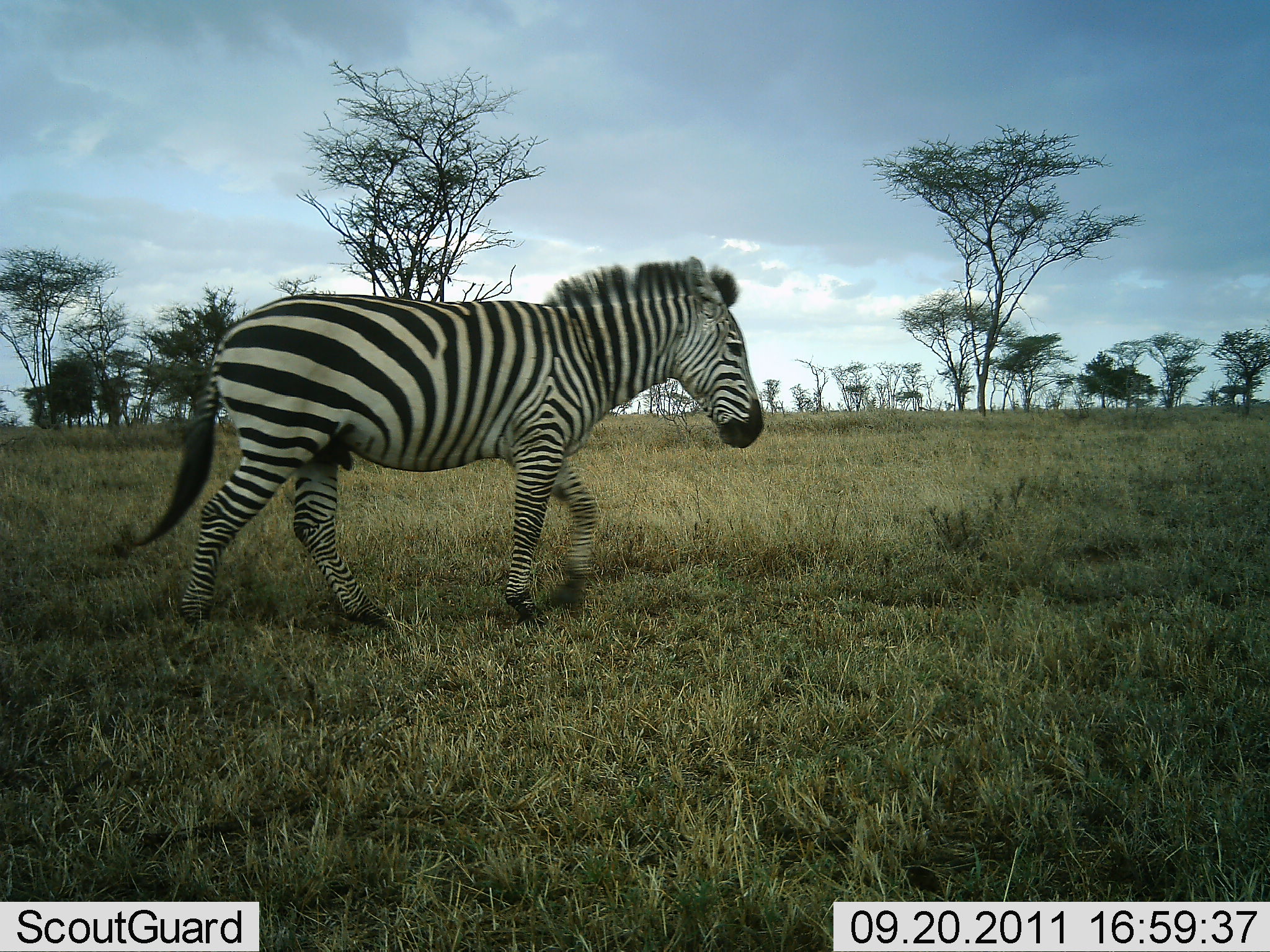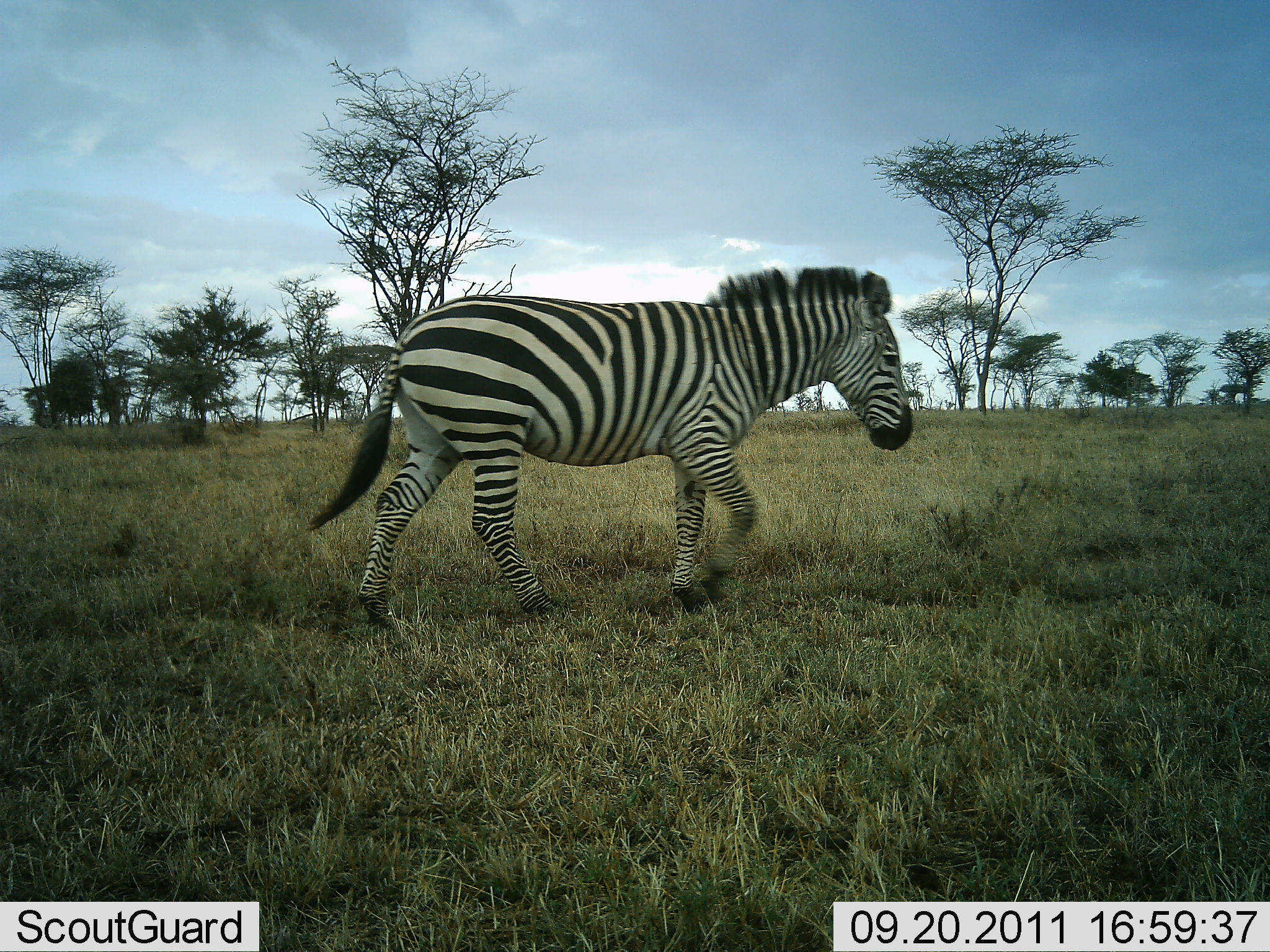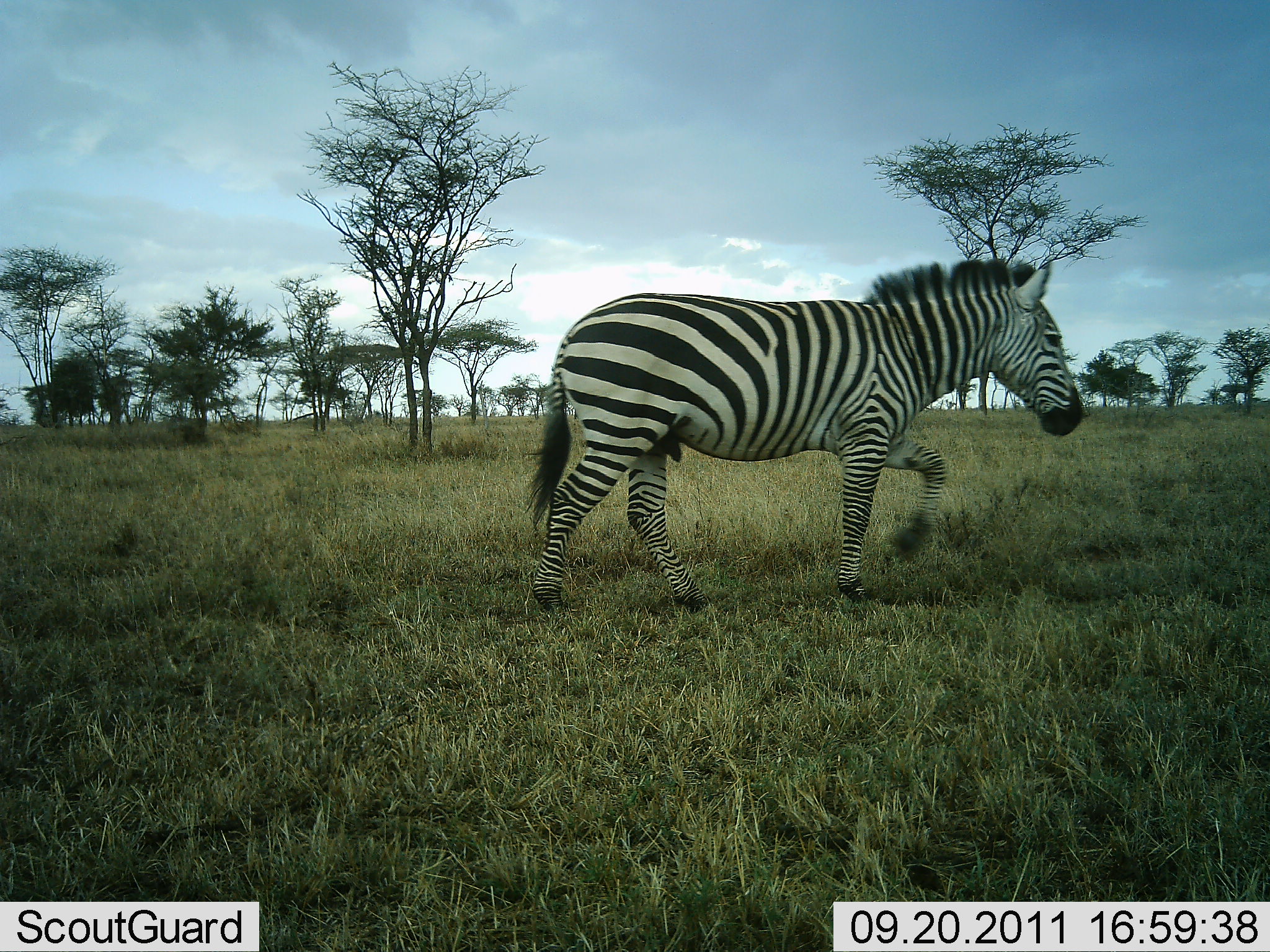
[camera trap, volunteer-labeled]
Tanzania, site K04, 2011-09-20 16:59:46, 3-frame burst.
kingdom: Animalia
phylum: Chordata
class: Mammalia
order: Perissodactyla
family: Equidae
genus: Equus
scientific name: Equus quagga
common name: plains zebra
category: zebra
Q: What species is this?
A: Zebra (plains zebra) (Equus quagga).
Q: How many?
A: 1.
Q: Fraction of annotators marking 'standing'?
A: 7%.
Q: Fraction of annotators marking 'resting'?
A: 0%.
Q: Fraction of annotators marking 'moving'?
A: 100%.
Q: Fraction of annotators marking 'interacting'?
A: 0%.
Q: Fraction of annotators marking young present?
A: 0%.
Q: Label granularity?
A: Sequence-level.